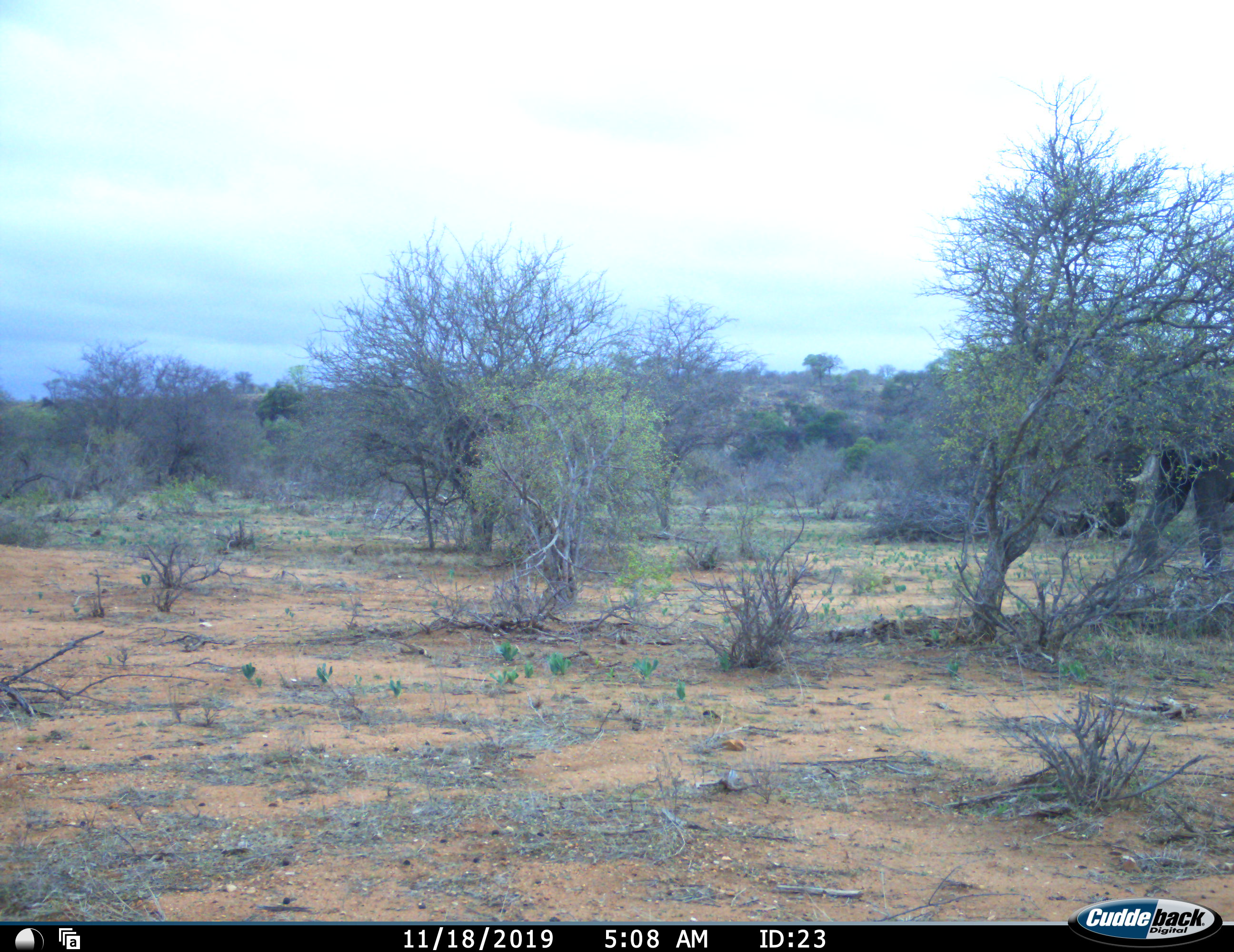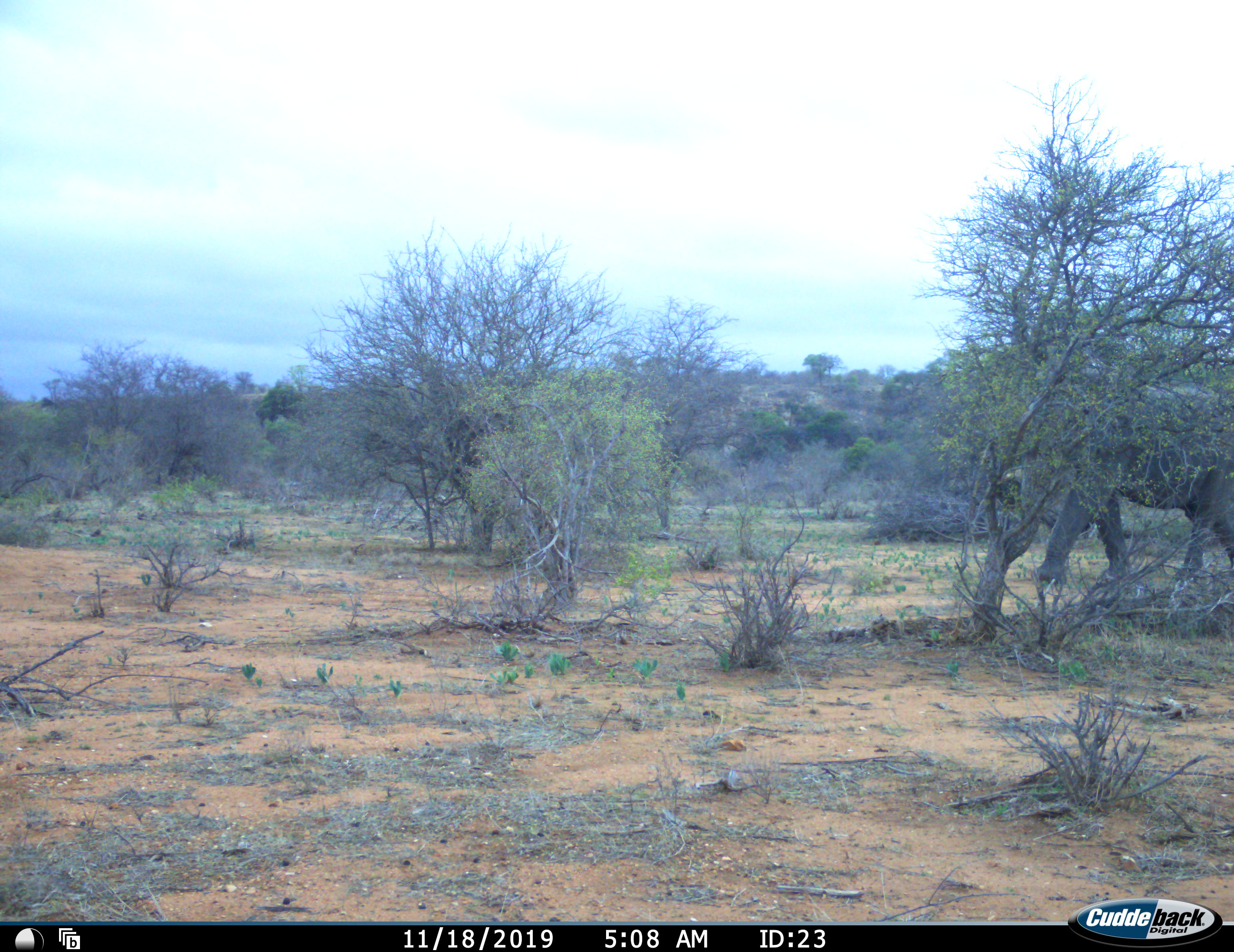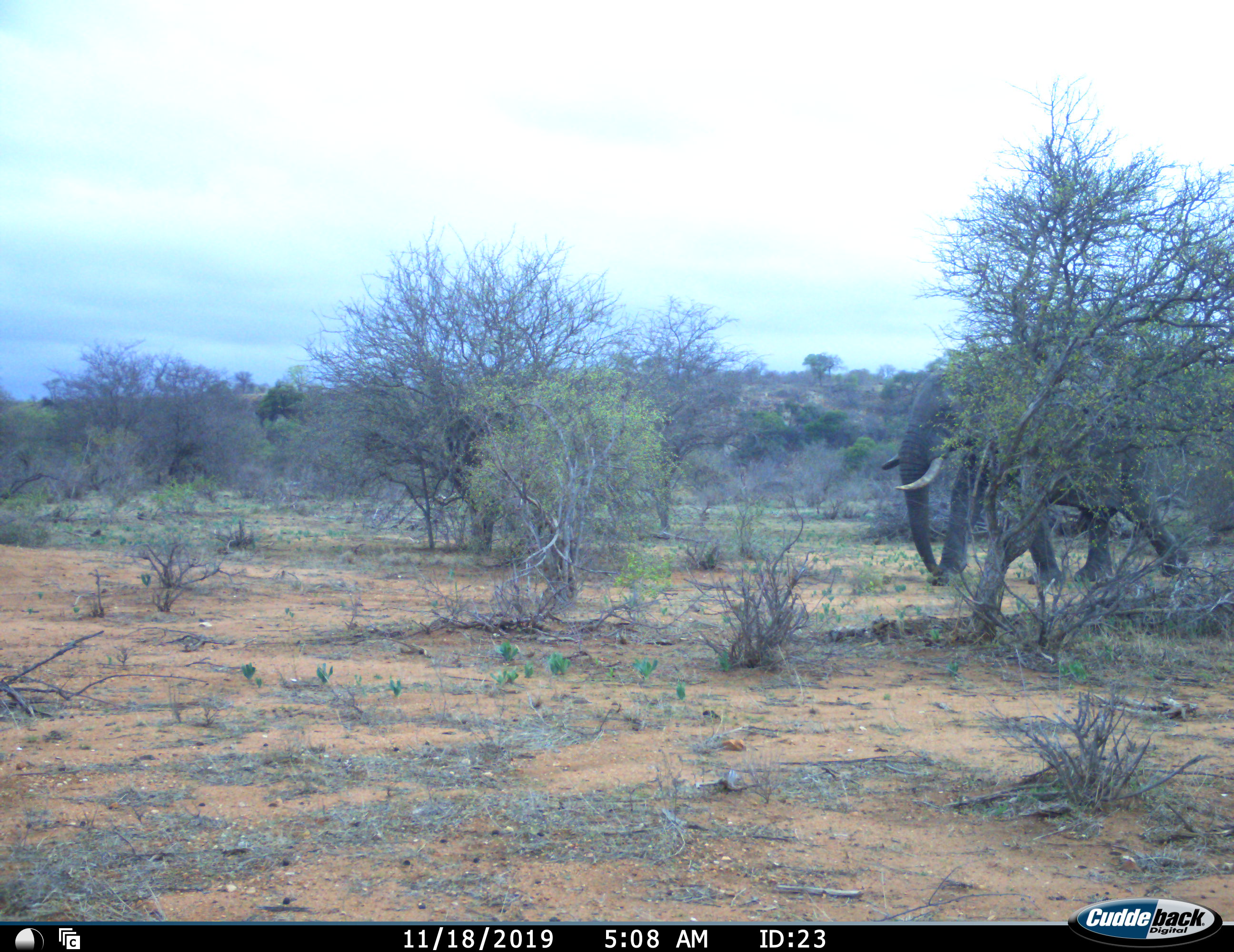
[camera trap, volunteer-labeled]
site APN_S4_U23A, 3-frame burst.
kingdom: Animalia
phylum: Chordata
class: Mammalia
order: Proboscidea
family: Elephantidae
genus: Loxodonta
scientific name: Loxodonta africana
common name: african bush elephant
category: elephant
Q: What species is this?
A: Elephant (african bush elephant) (Loxodonta africana).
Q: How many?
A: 1.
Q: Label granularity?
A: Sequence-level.